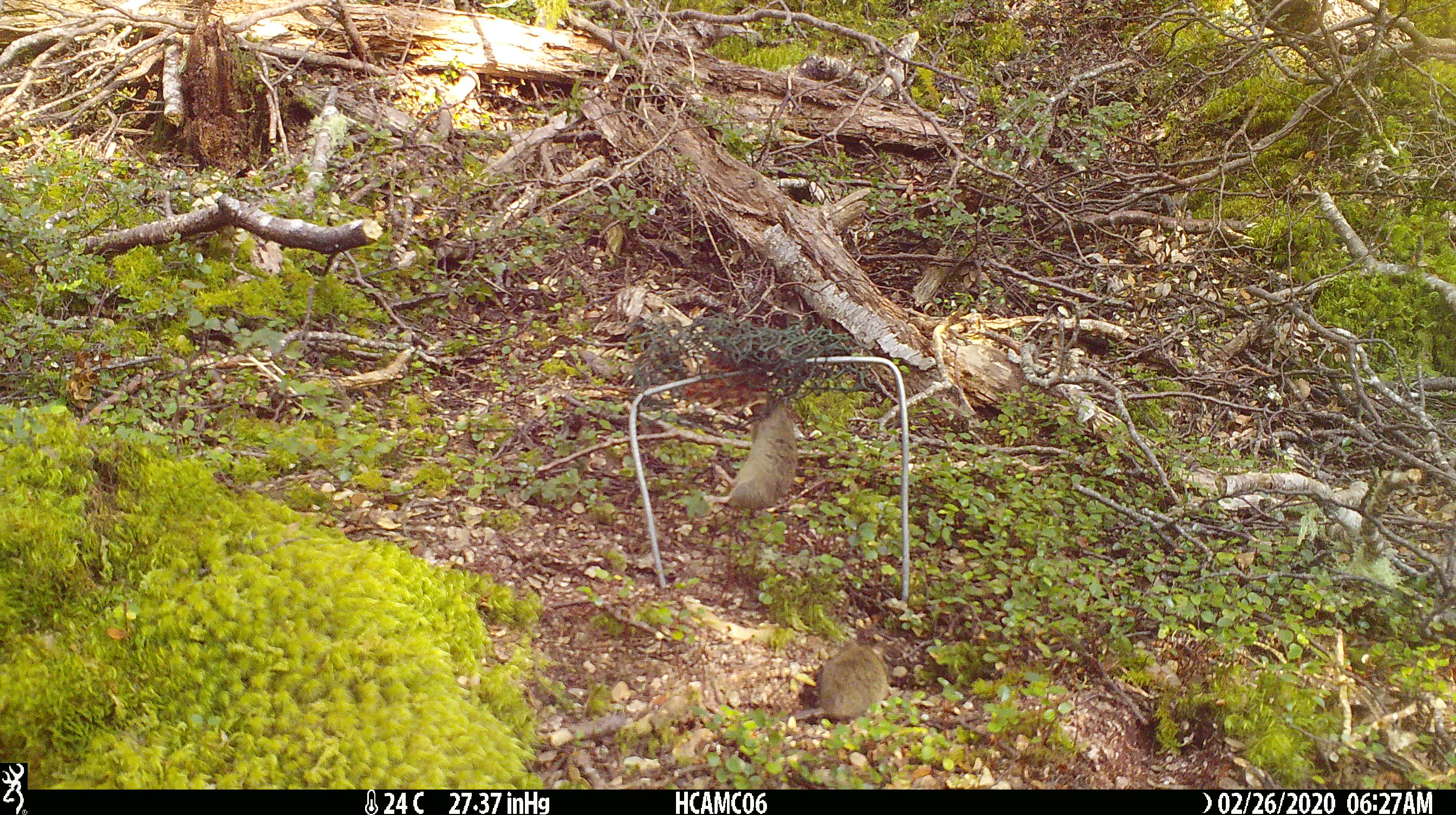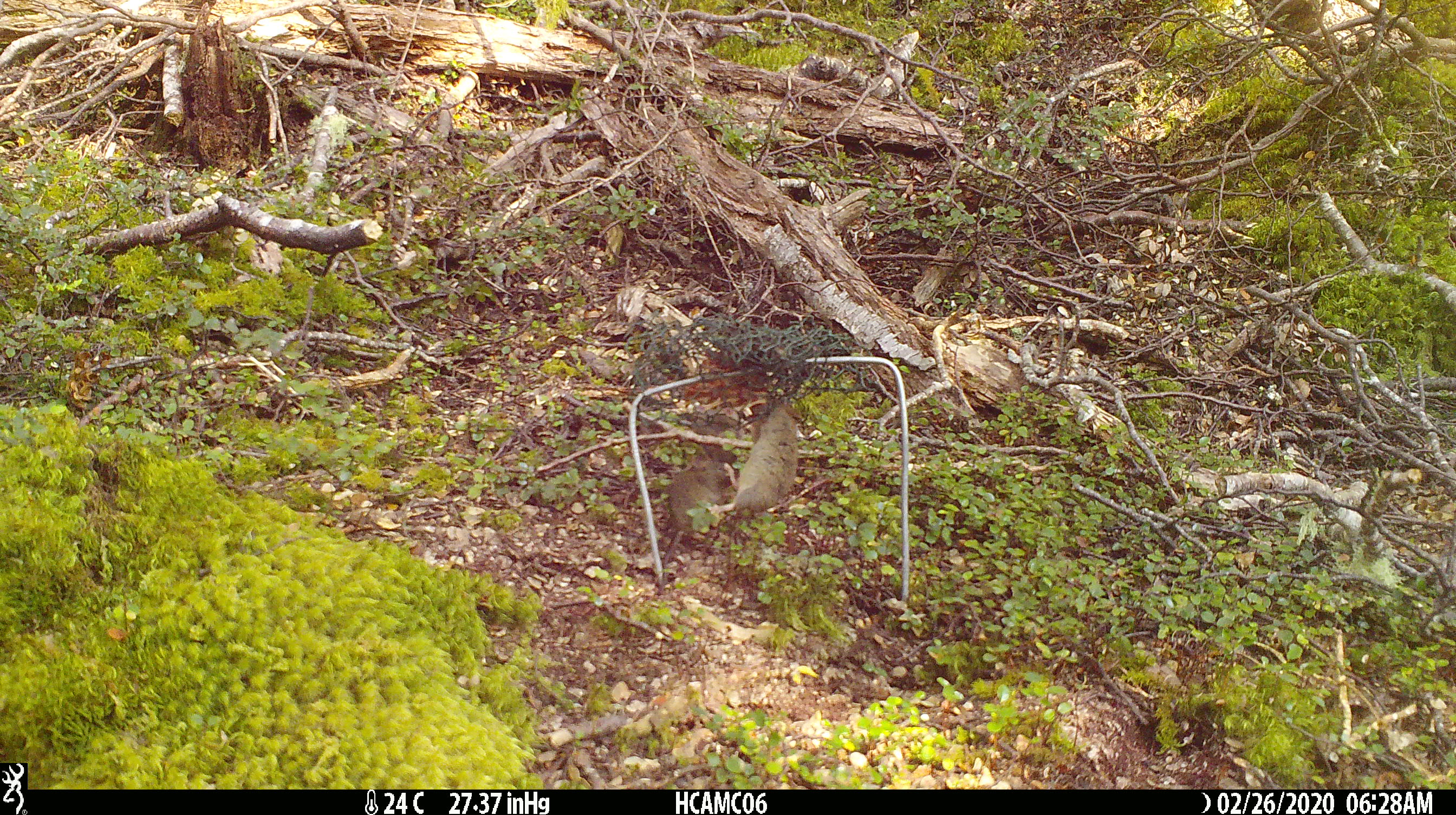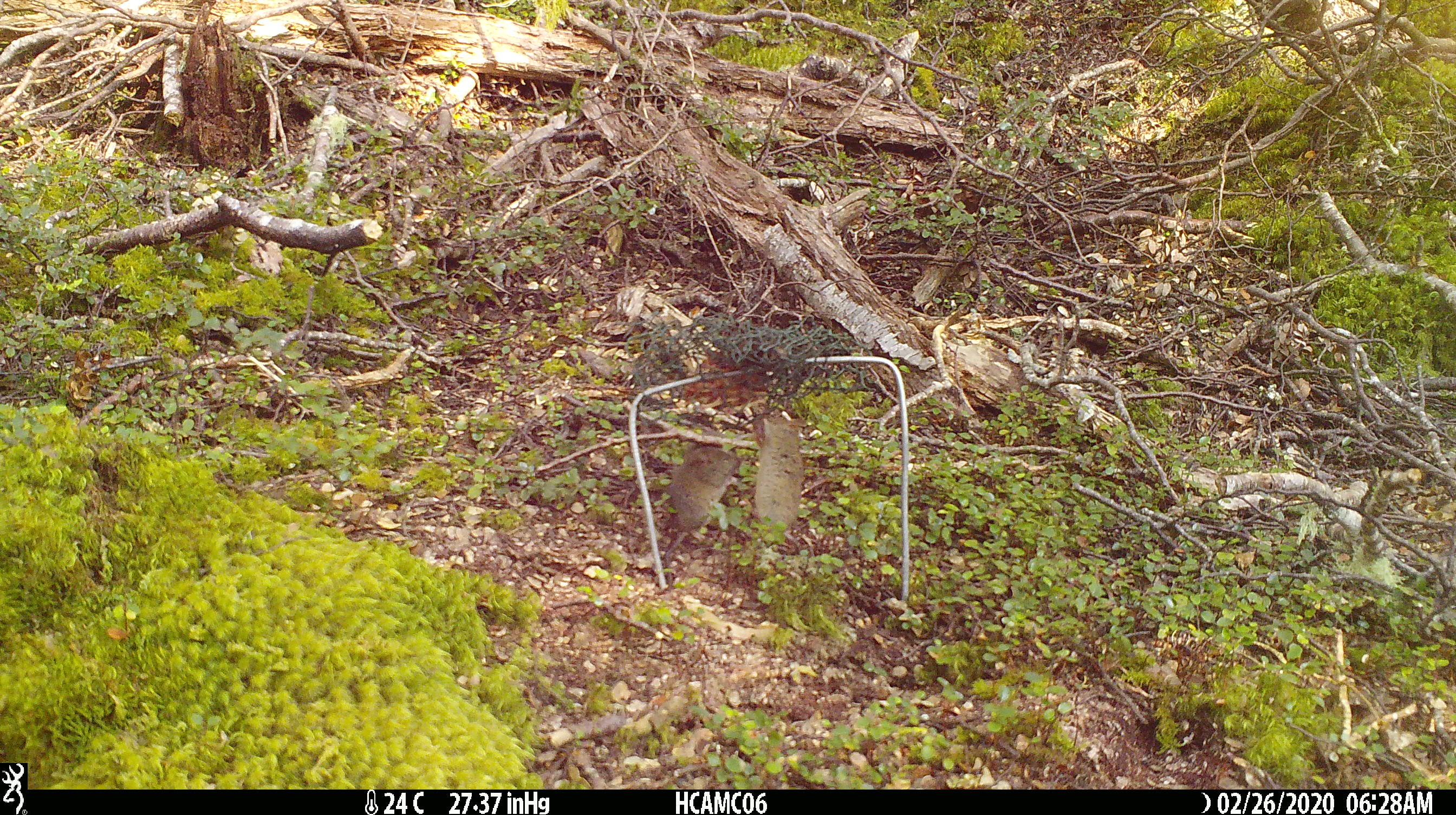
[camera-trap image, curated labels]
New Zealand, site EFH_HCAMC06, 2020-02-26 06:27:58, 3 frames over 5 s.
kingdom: Animalia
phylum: Chordata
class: Mammalia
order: Rodentia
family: Muridae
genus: Mus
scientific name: Mus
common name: mouse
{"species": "mouse (Mus)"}